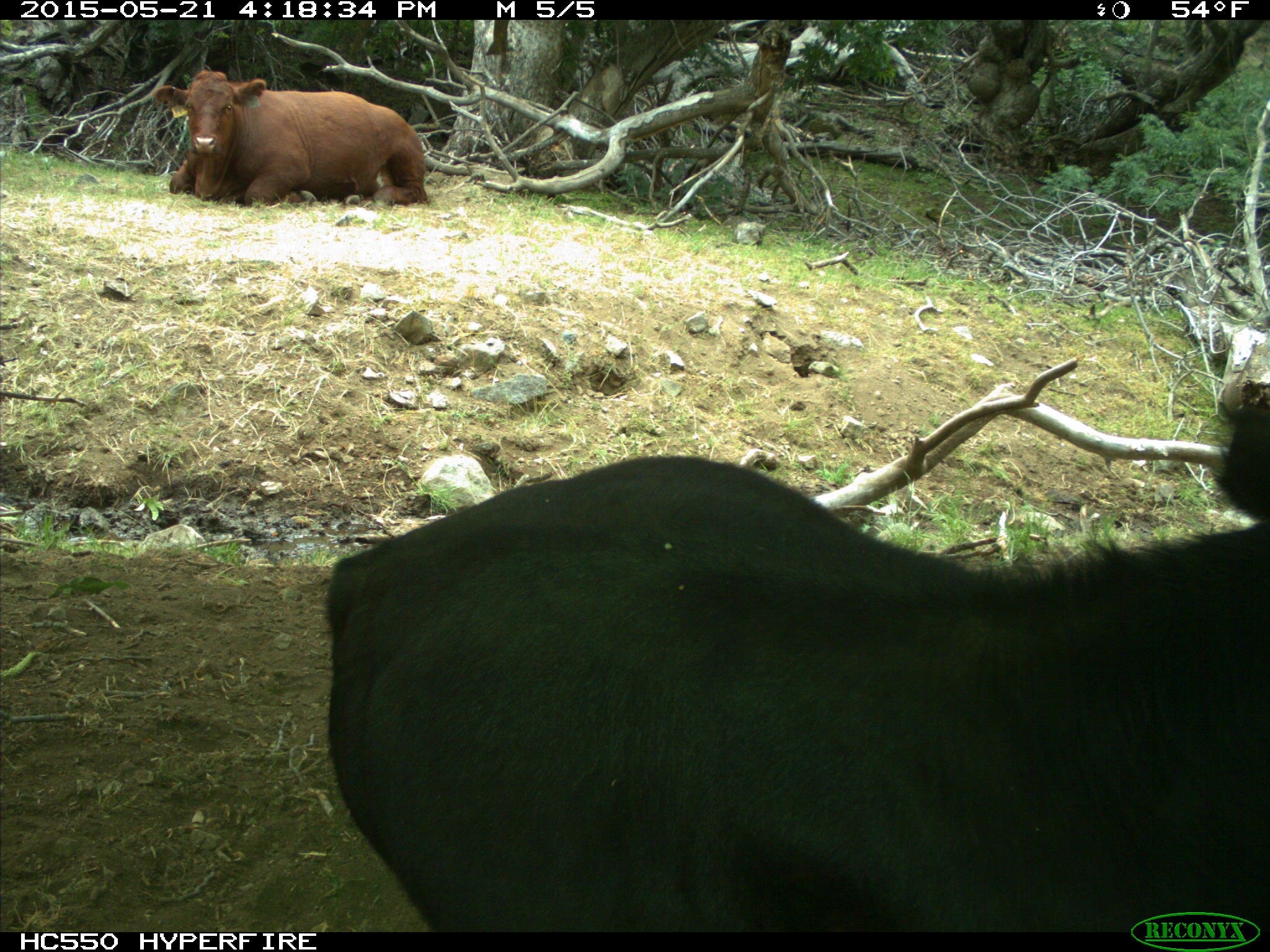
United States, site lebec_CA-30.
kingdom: Animalia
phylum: Chordata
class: Mammalia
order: Artiodactyla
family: Bovidae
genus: Bos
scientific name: Bos taurus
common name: domestic cow